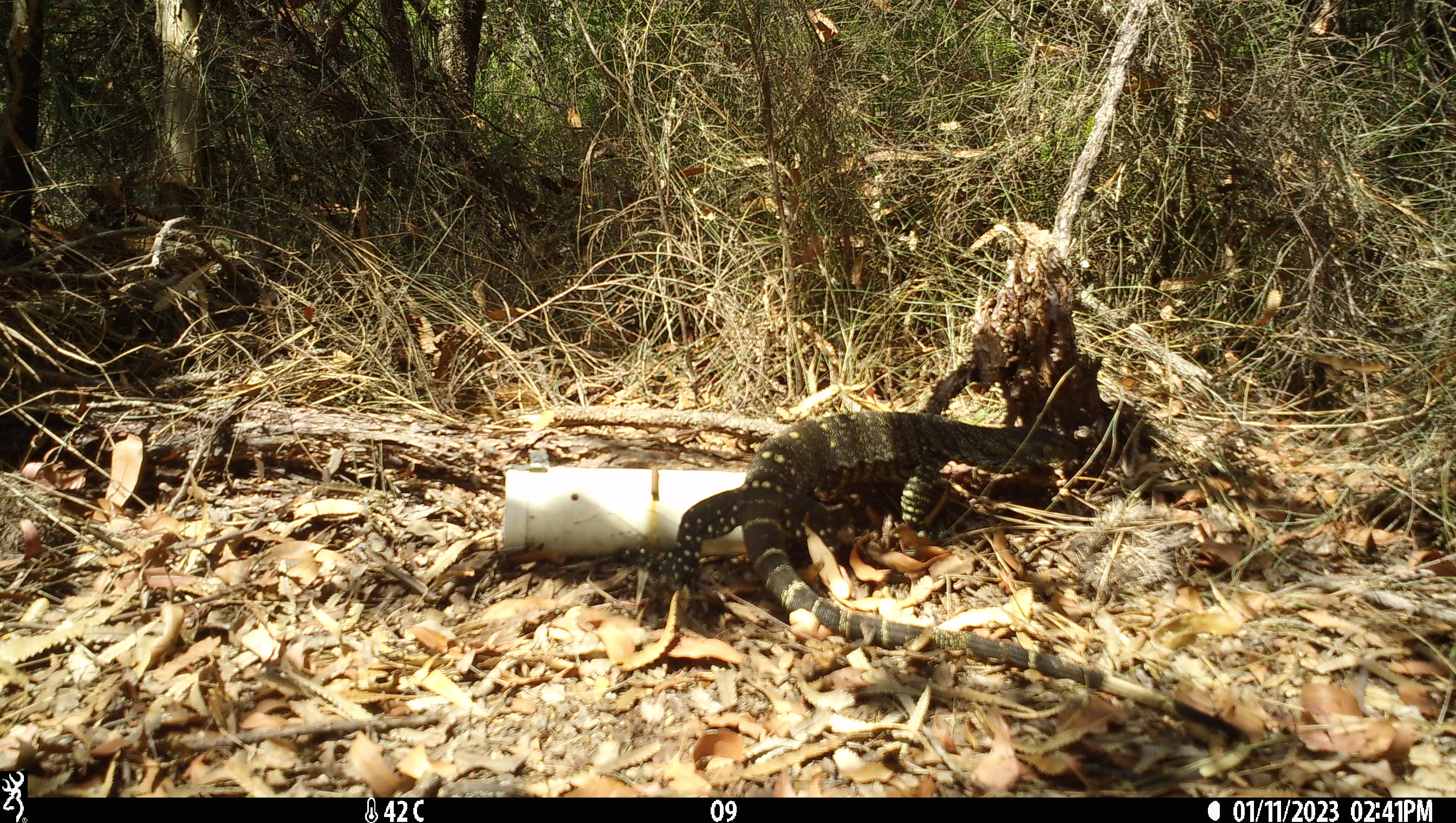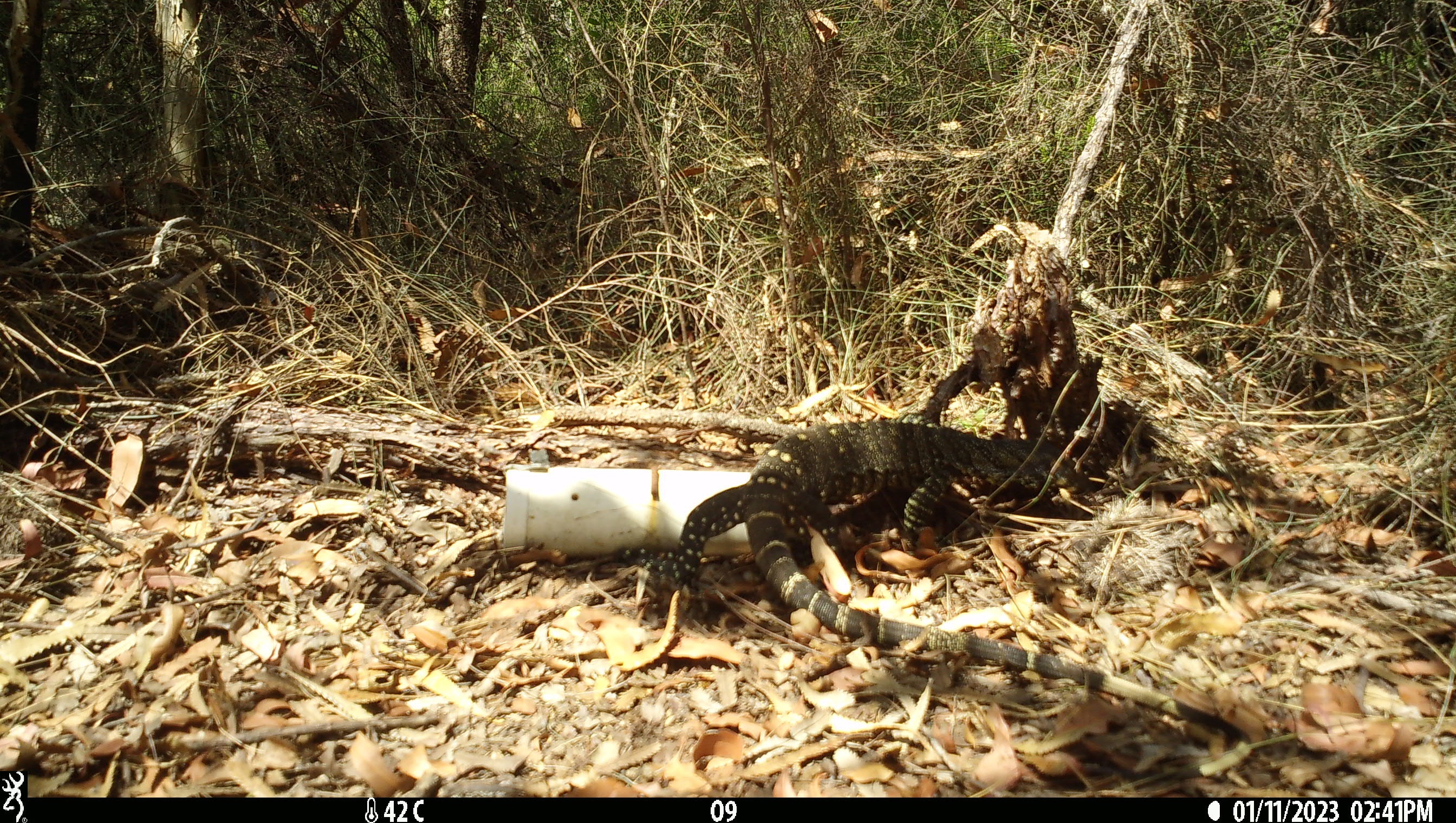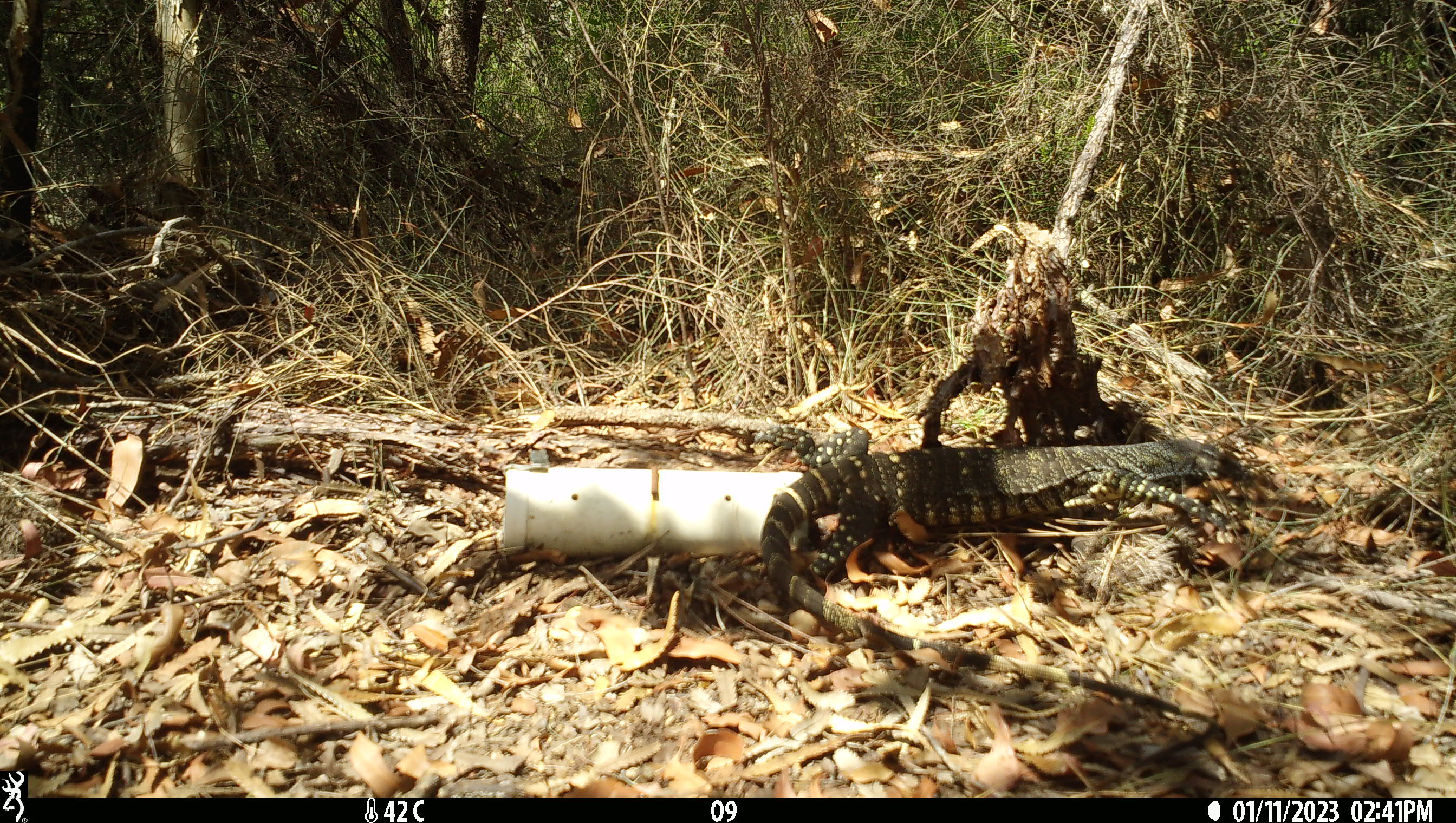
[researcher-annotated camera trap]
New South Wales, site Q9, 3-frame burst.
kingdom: Animalia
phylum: Chordata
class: Reptilia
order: Squamata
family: Varanidae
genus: Varanus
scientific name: Varanus varius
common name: lace monitor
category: goanna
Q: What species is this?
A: Goanna (lace monitor) (Varanus varius).